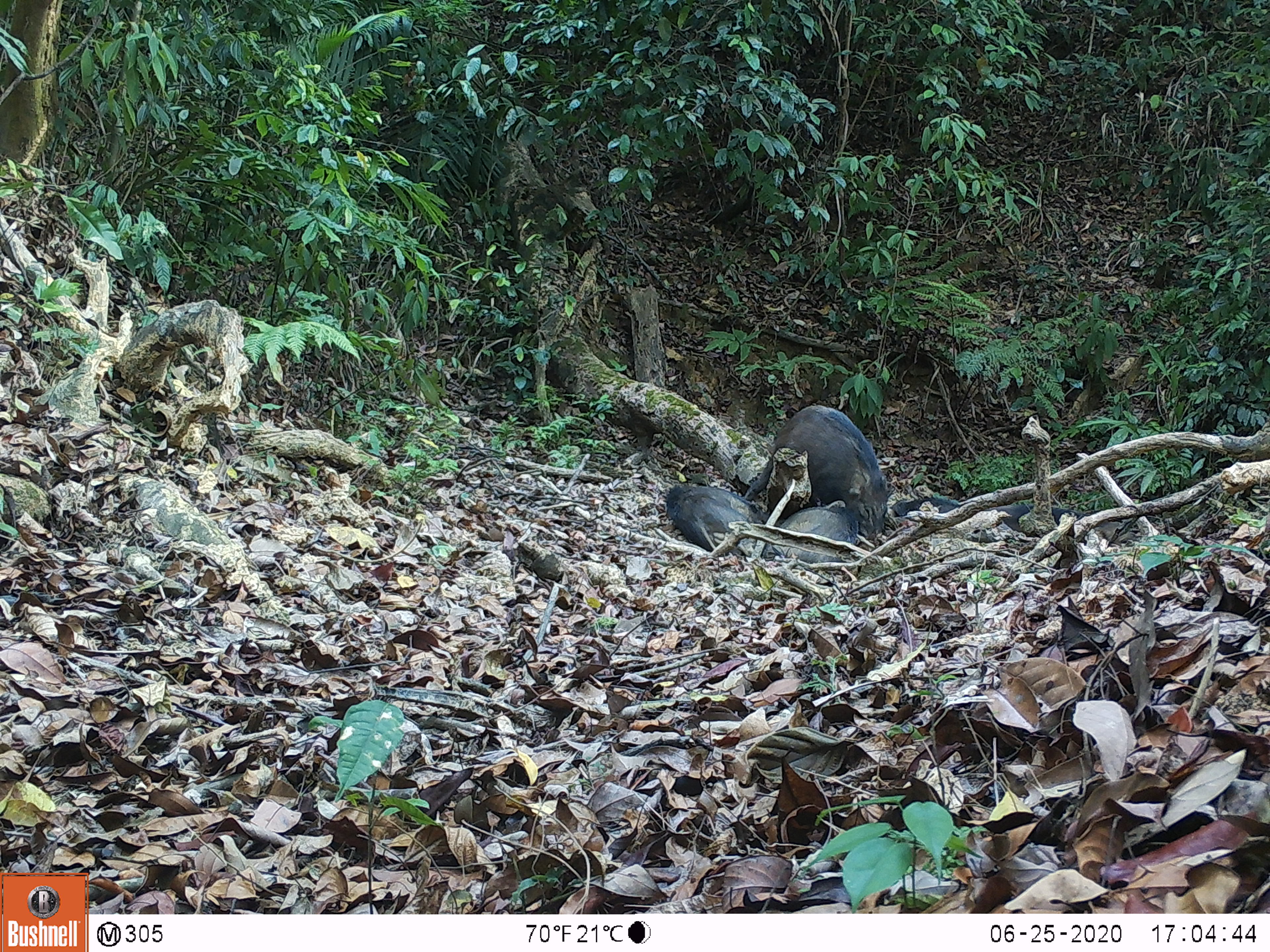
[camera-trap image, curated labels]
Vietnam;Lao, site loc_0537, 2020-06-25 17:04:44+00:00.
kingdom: Animalia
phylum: Chordata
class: Mammalia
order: Artiodactyla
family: Suidae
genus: Sus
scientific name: Sus scrofa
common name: eurasian wild pig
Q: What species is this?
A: Eurasian wild pig (Sus scrofa).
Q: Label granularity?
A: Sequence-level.